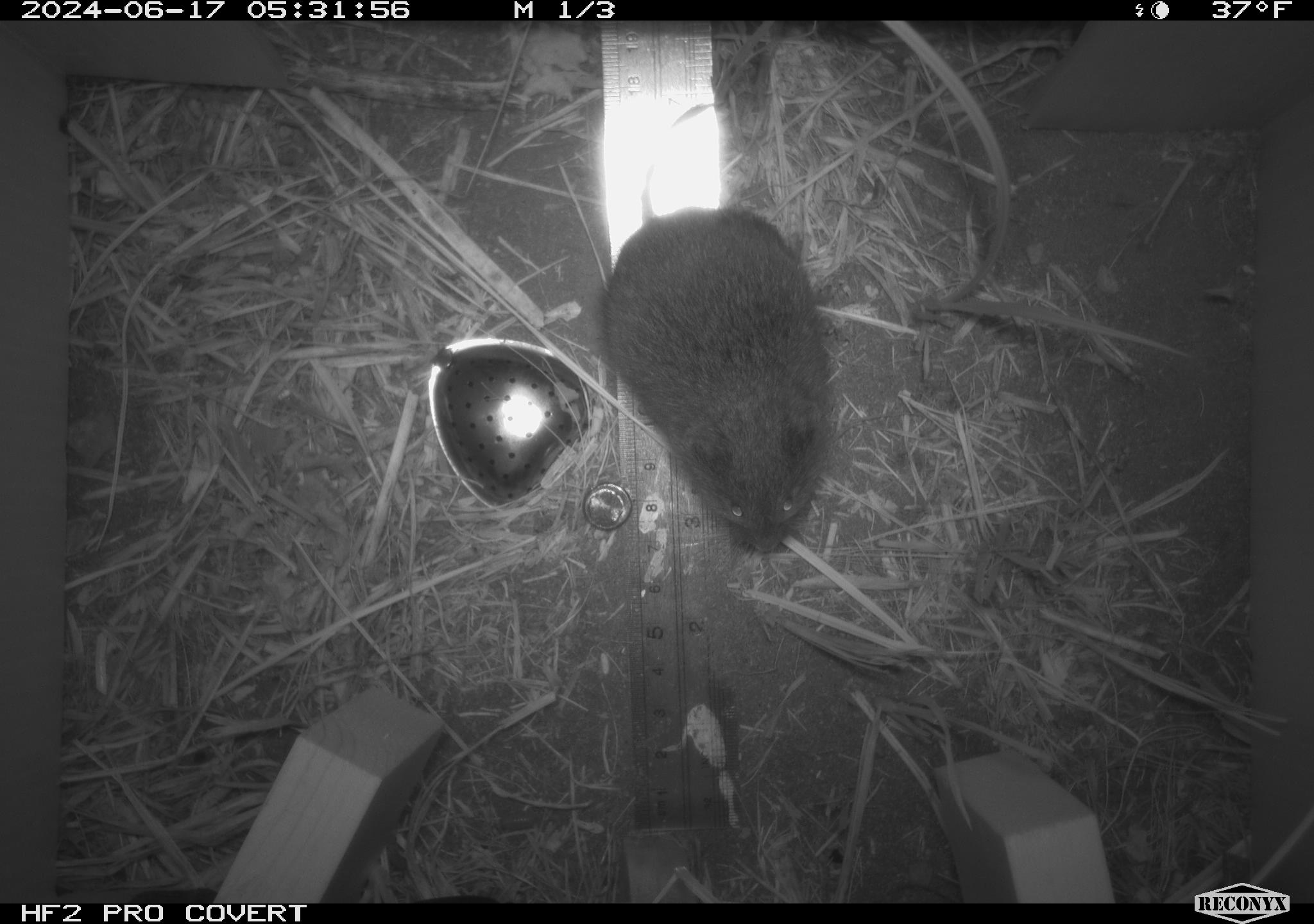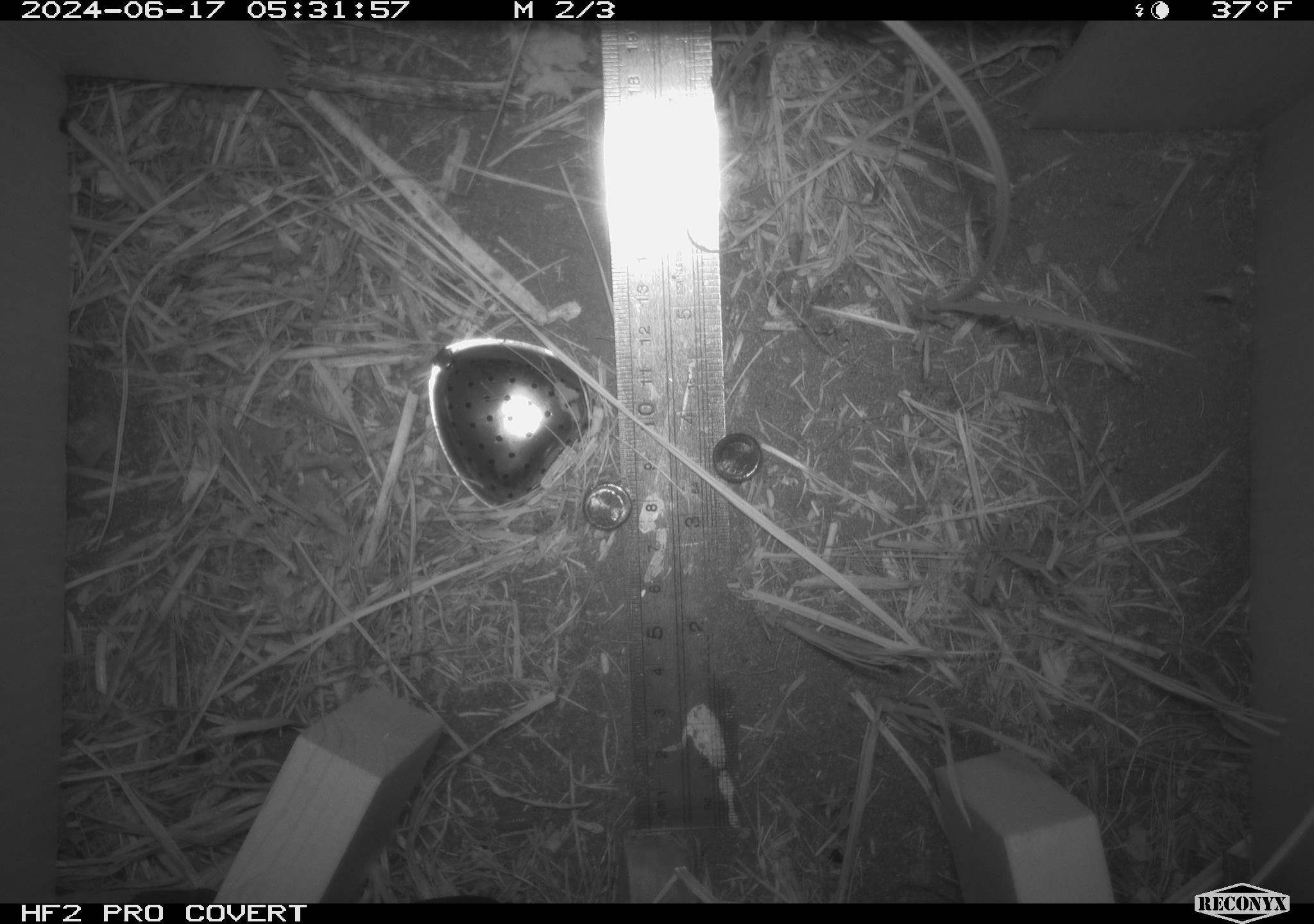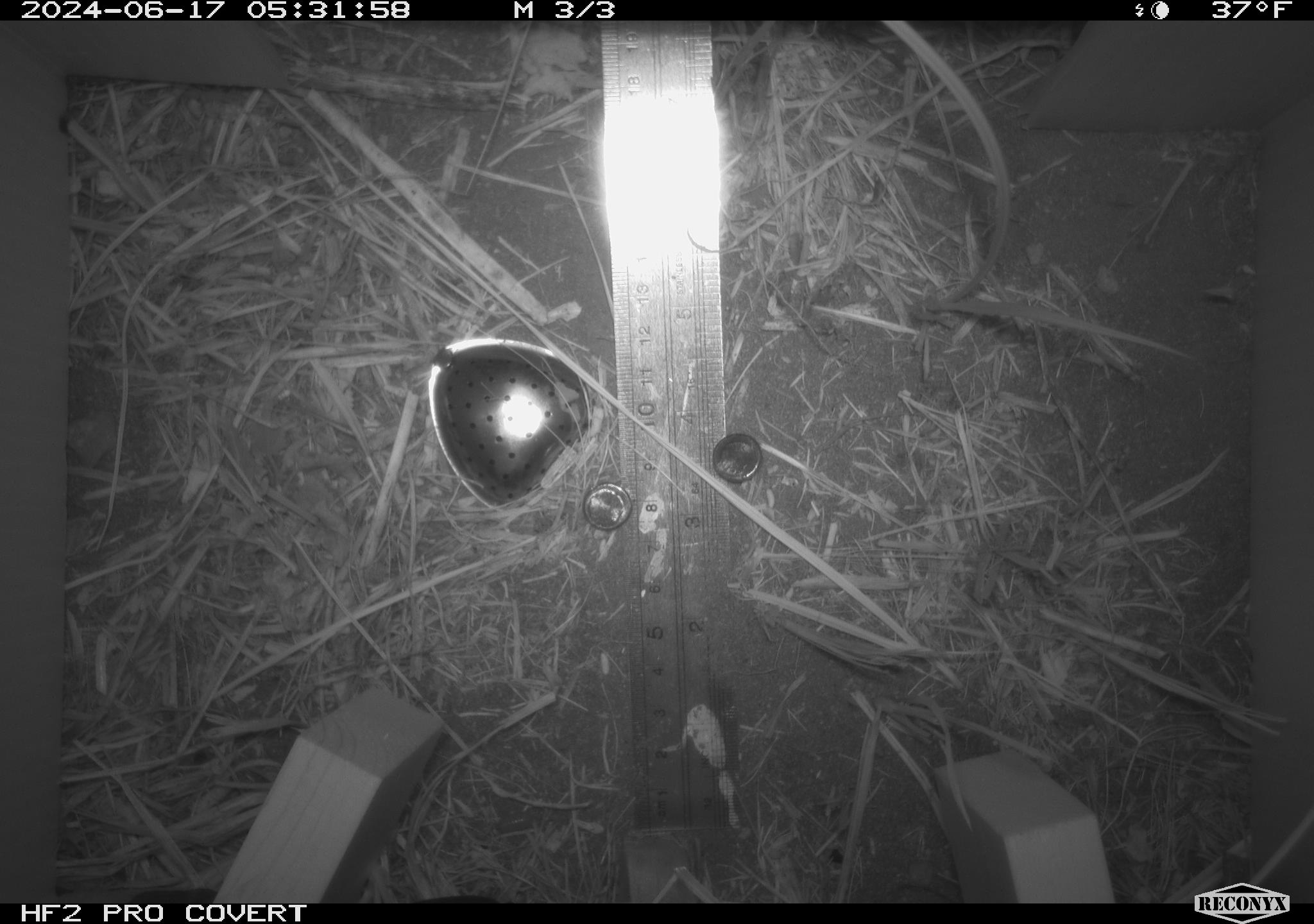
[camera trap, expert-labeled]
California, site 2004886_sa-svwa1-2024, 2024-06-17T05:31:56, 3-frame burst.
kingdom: Animalia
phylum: Chordata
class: Mammalia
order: Rodentia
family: Cricetidae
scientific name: Arvicolinae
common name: voles, lemmings, and muskrats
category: arvicolinae subfamily